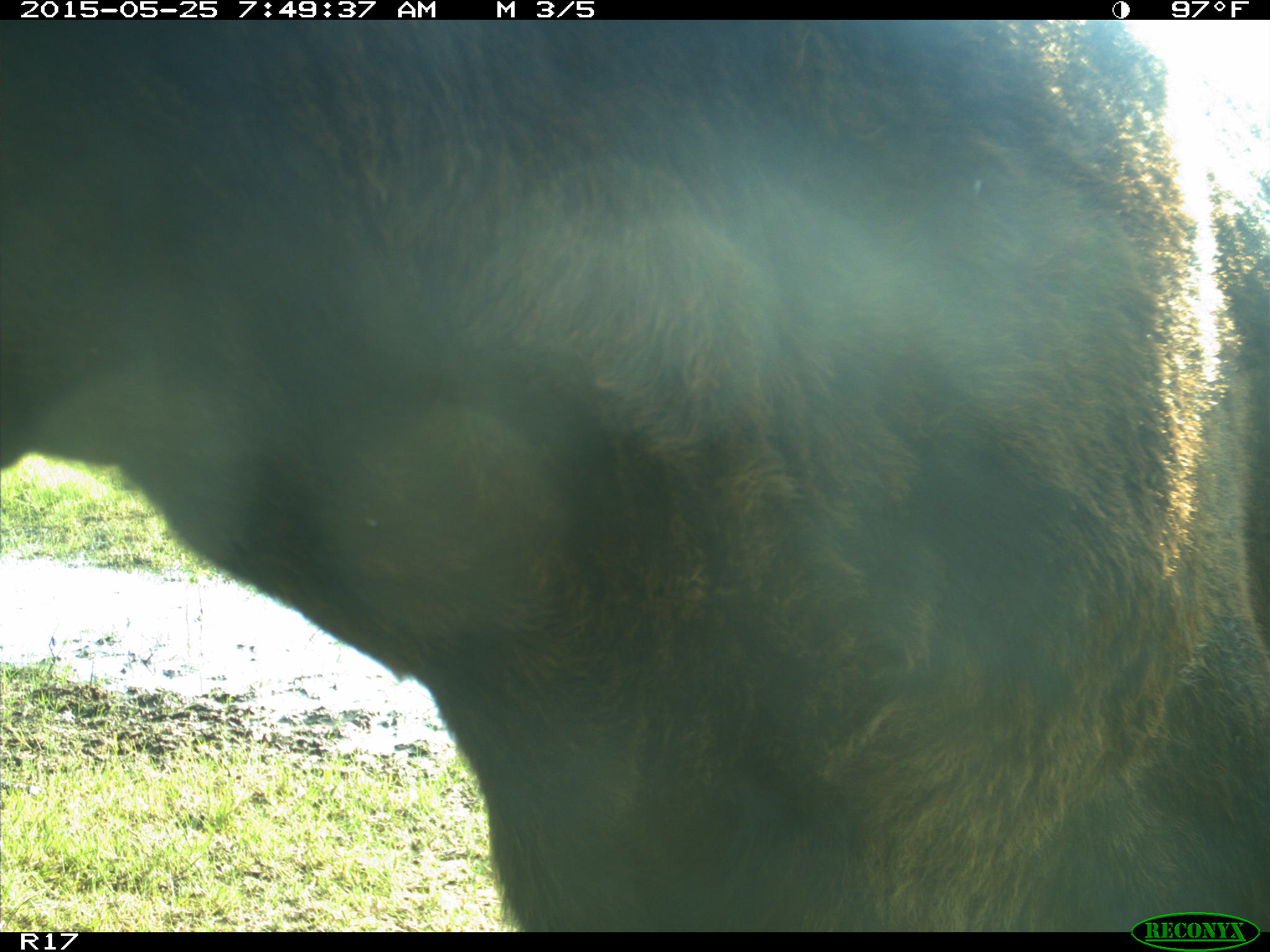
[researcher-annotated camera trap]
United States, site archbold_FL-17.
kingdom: Animalia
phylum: Chordata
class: Mammalia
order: Artiodactyla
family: Bovidae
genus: Bos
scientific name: Bos taurus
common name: domestic cow